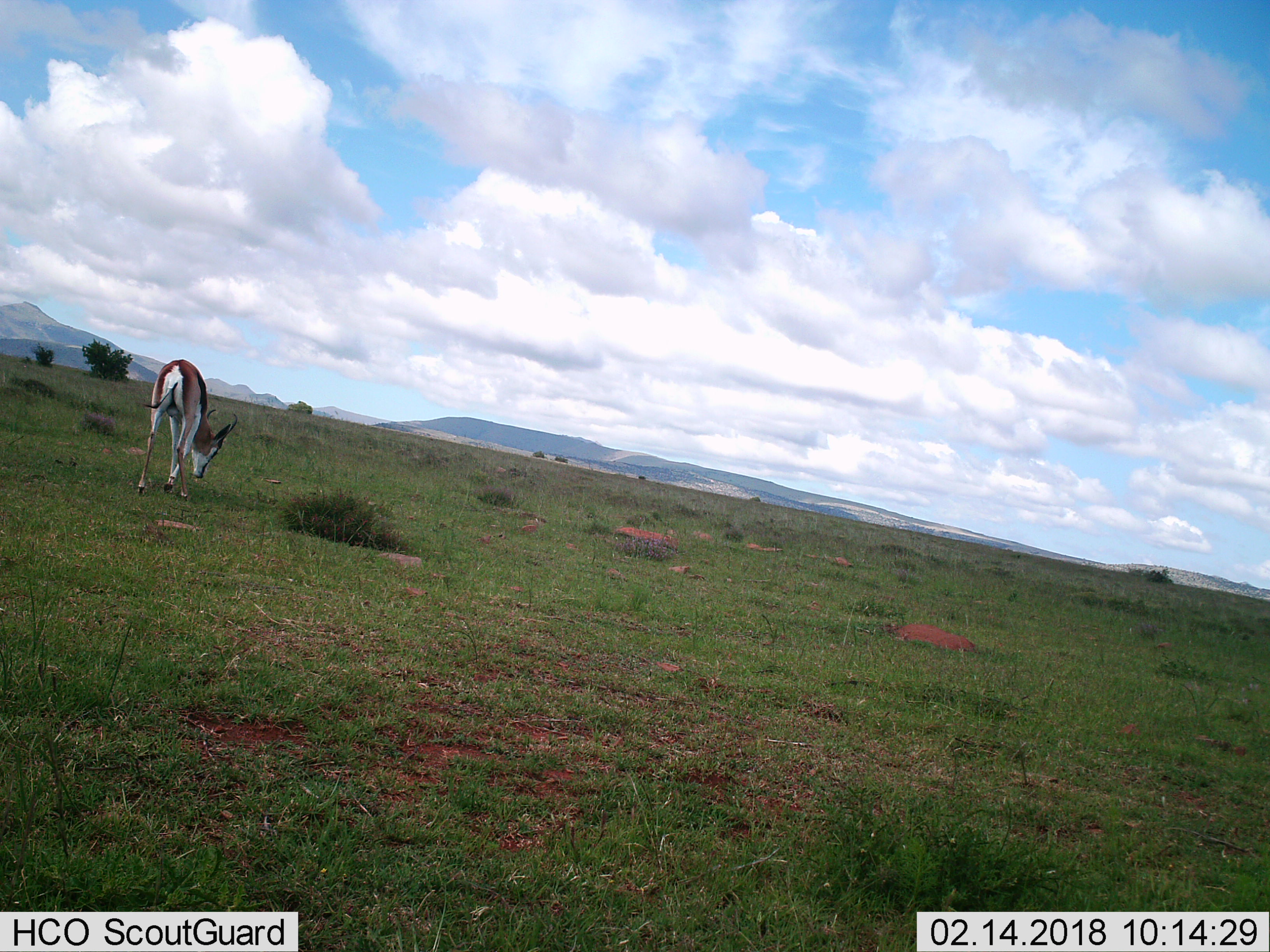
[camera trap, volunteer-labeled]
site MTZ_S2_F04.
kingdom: Animalia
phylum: Chordata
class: Mammalia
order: Artiodactyla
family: Bovidae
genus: Antidorcas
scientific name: Antidorcas marsupialis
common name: springbok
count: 1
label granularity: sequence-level